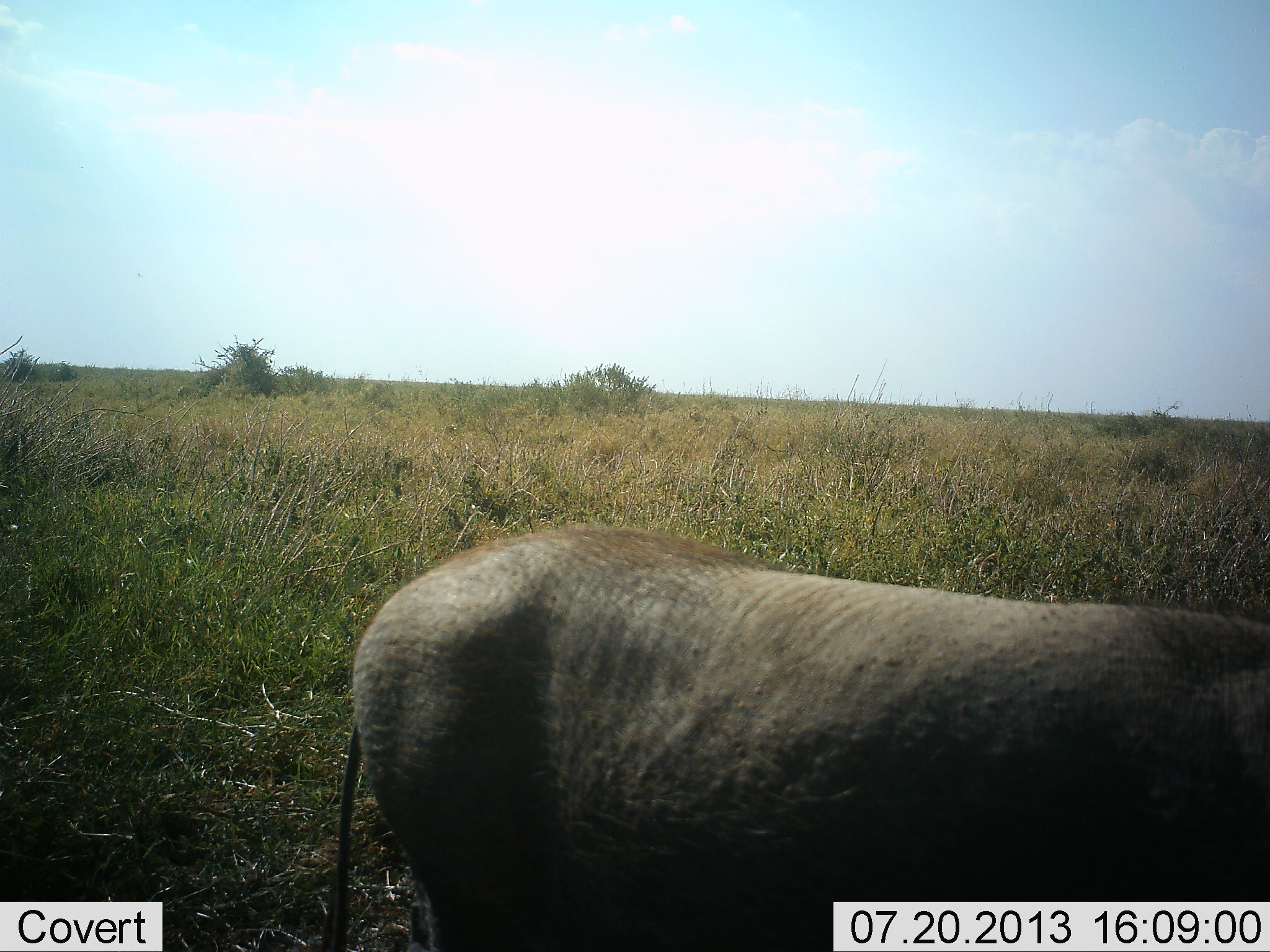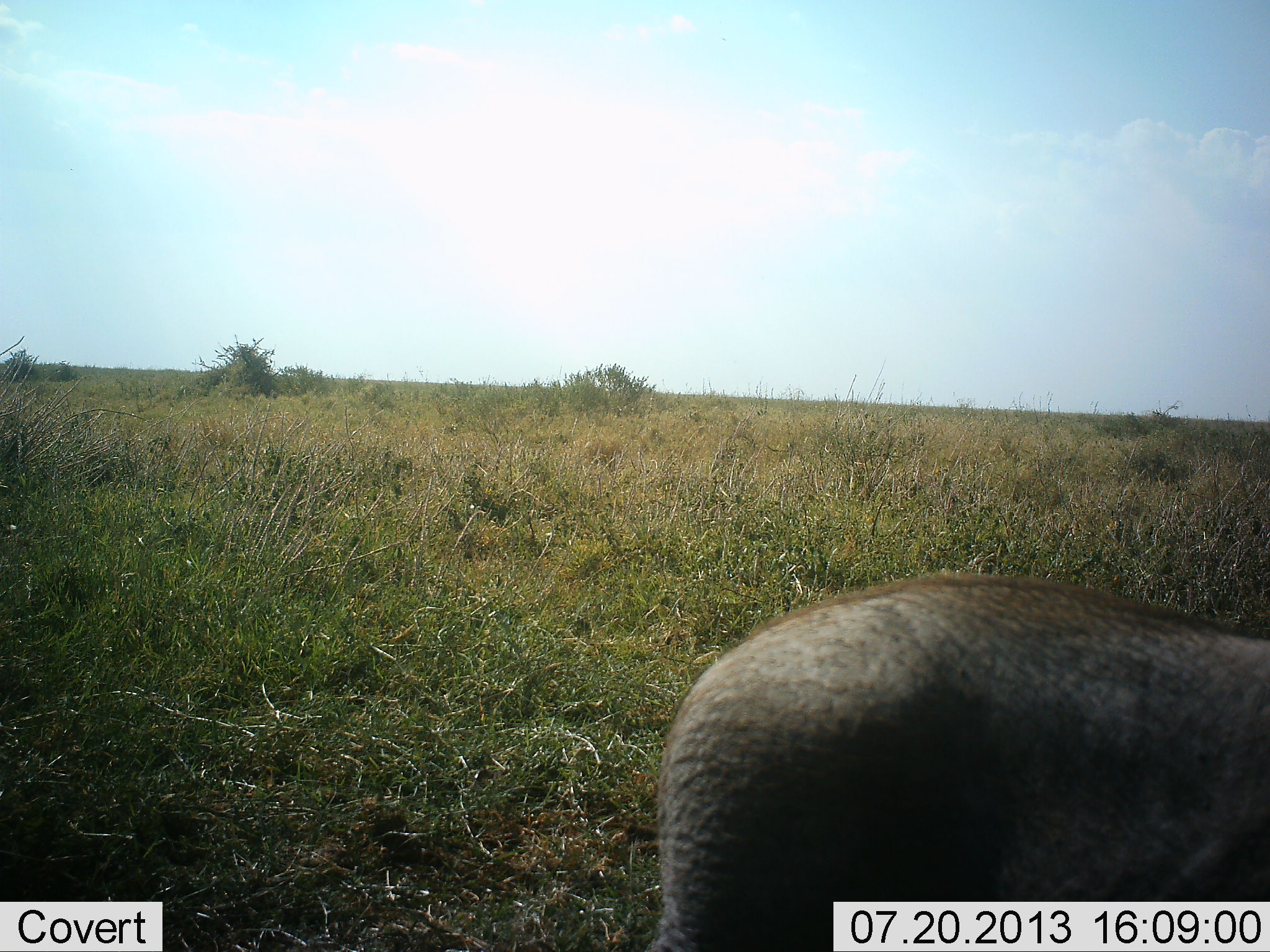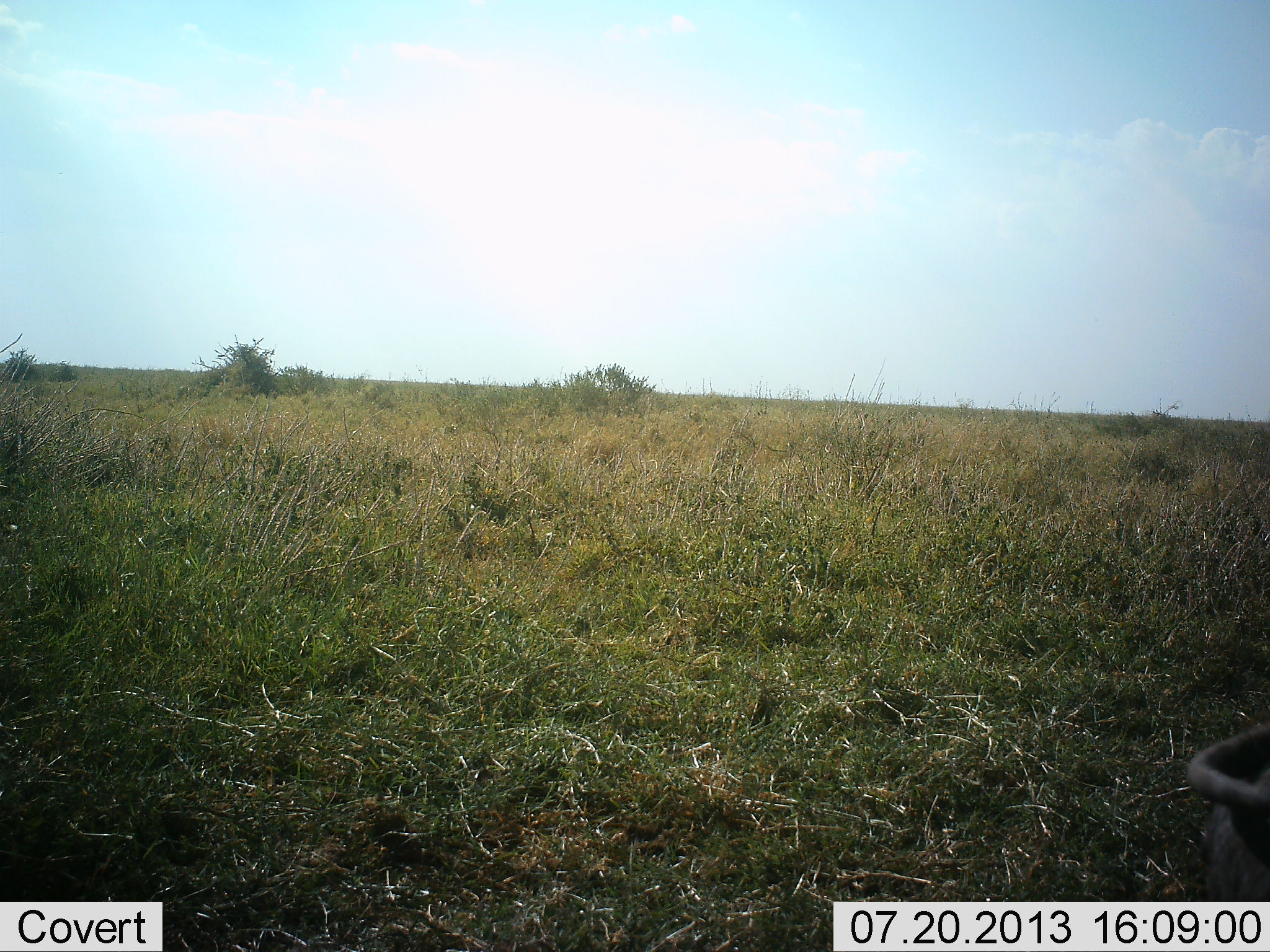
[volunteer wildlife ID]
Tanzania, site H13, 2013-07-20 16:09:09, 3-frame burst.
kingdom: Animalia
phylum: Chordata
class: Mammalia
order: Artiodactyla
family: Suidae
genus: Phacochoerus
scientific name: Phacochoerus africanus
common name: warthog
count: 1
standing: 10%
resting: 0%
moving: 90%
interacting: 0%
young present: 0%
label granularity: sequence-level